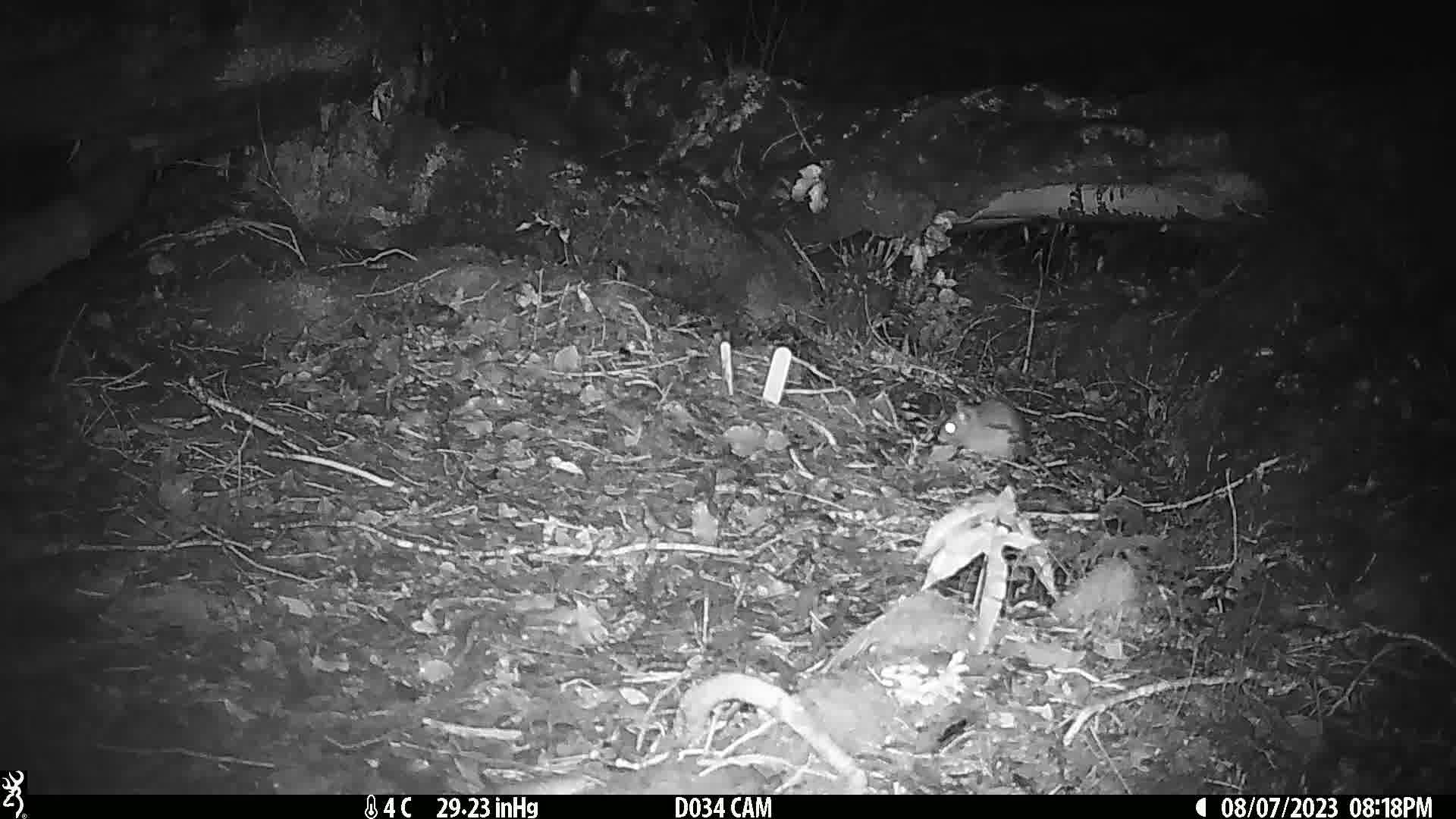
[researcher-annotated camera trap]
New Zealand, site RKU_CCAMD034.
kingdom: Animalia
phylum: Chordata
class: Mammalia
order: Rodentia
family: Muridae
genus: Rattus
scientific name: Rattus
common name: rat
Rat (Rattus).